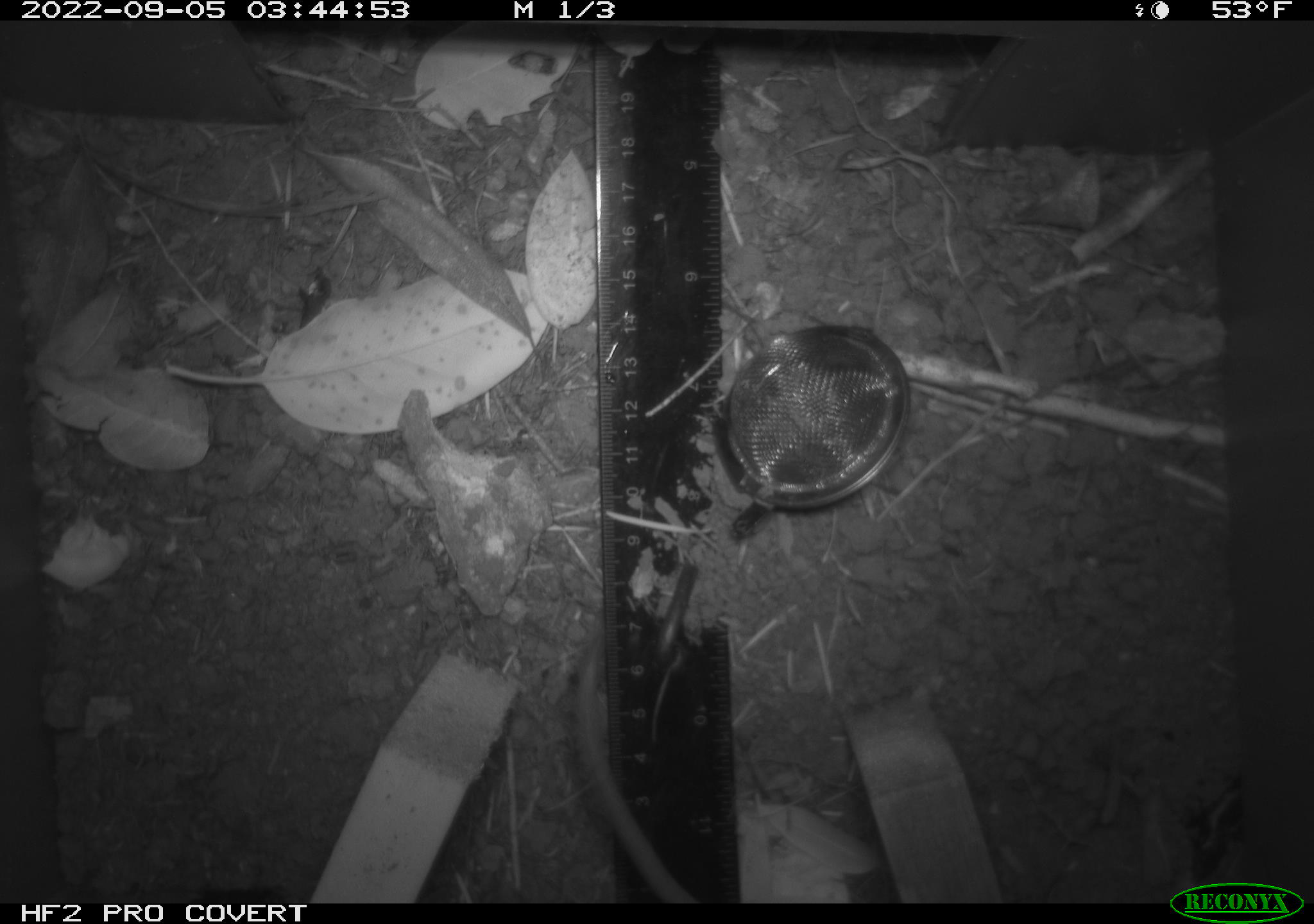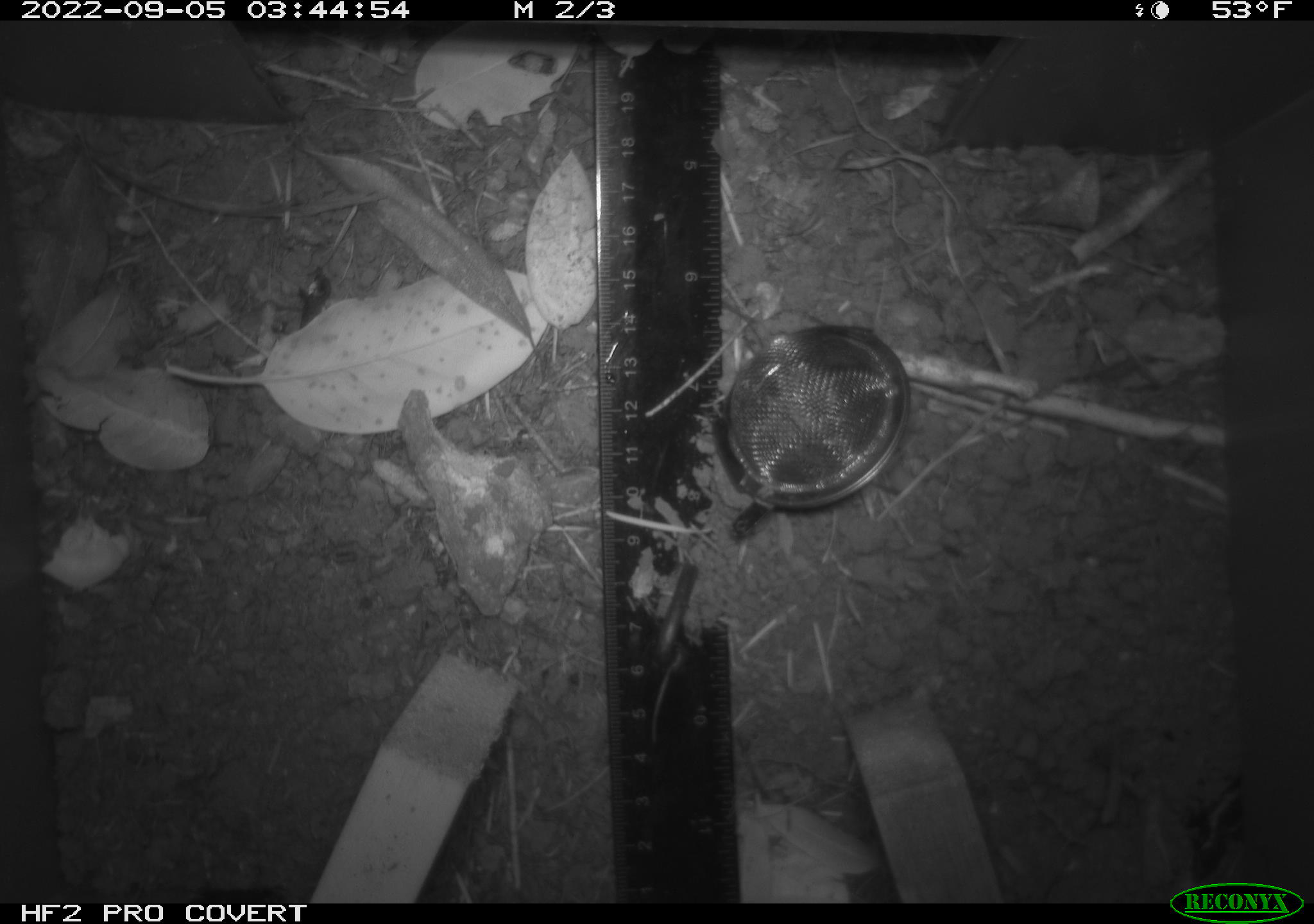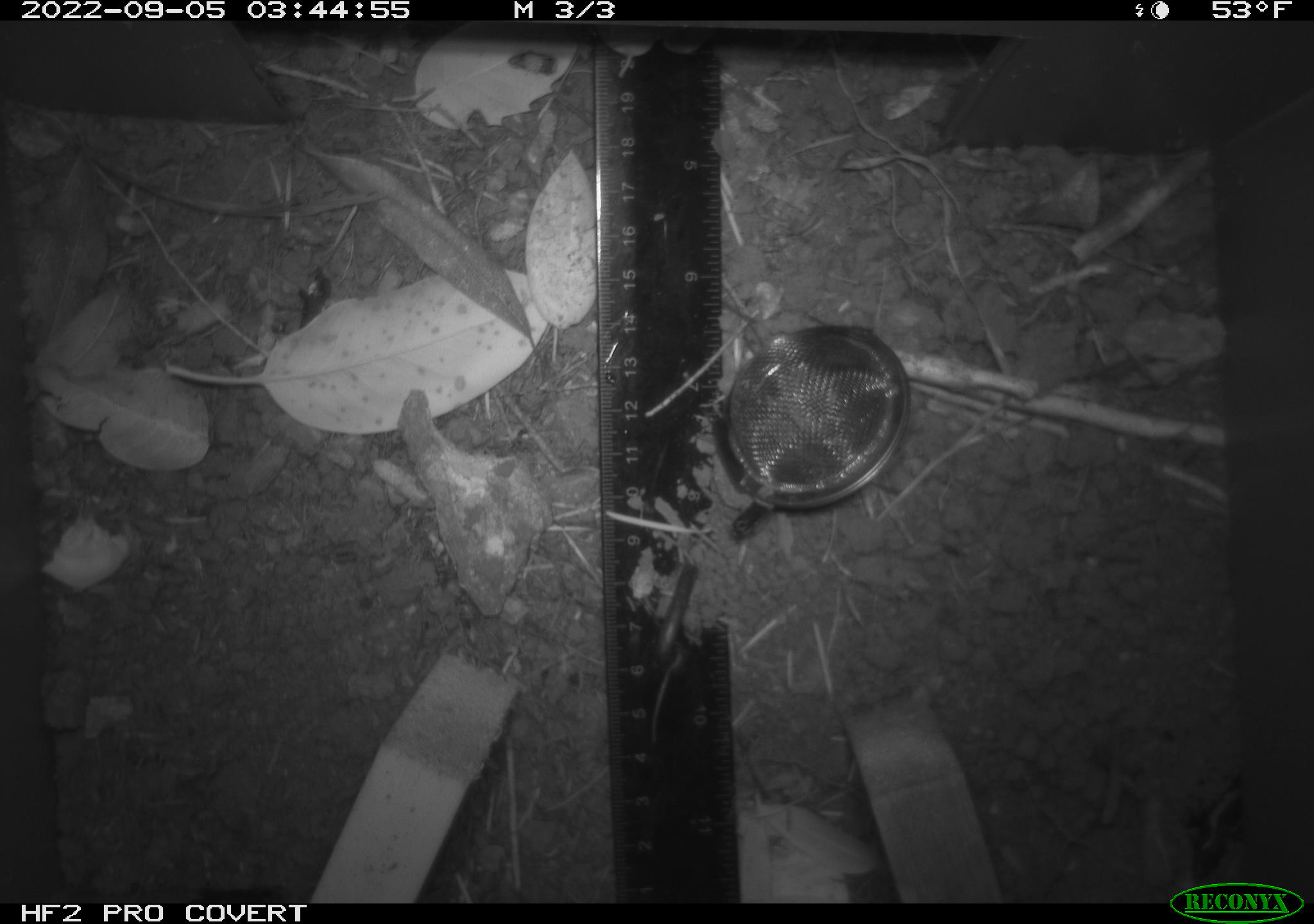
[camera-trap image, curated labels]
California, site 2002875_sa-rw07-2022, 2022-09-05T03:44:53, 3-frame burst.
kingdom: Animalia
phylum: Chordata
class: Mammalia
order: Rodentia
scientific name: Rodentia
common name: mouse species